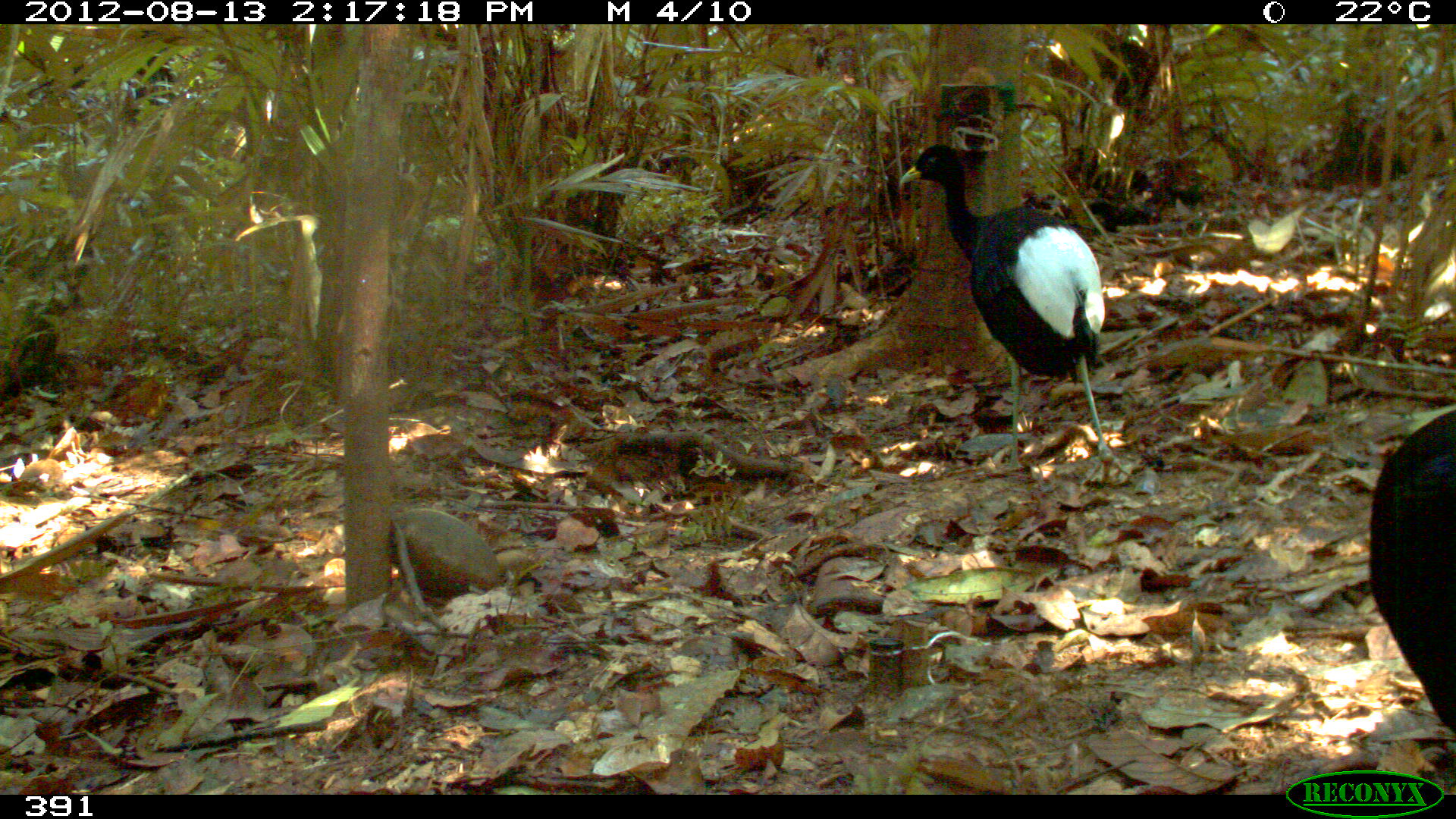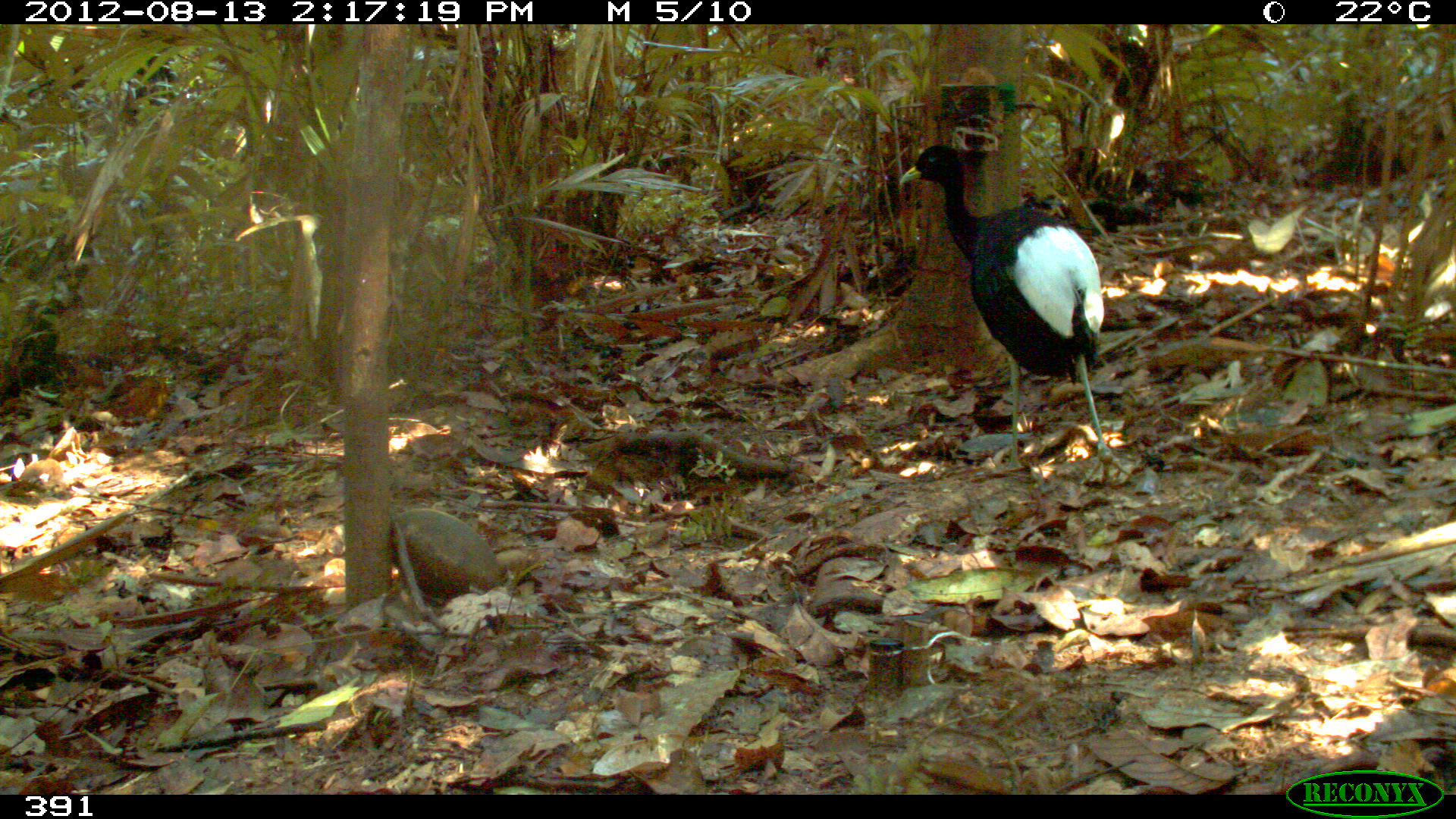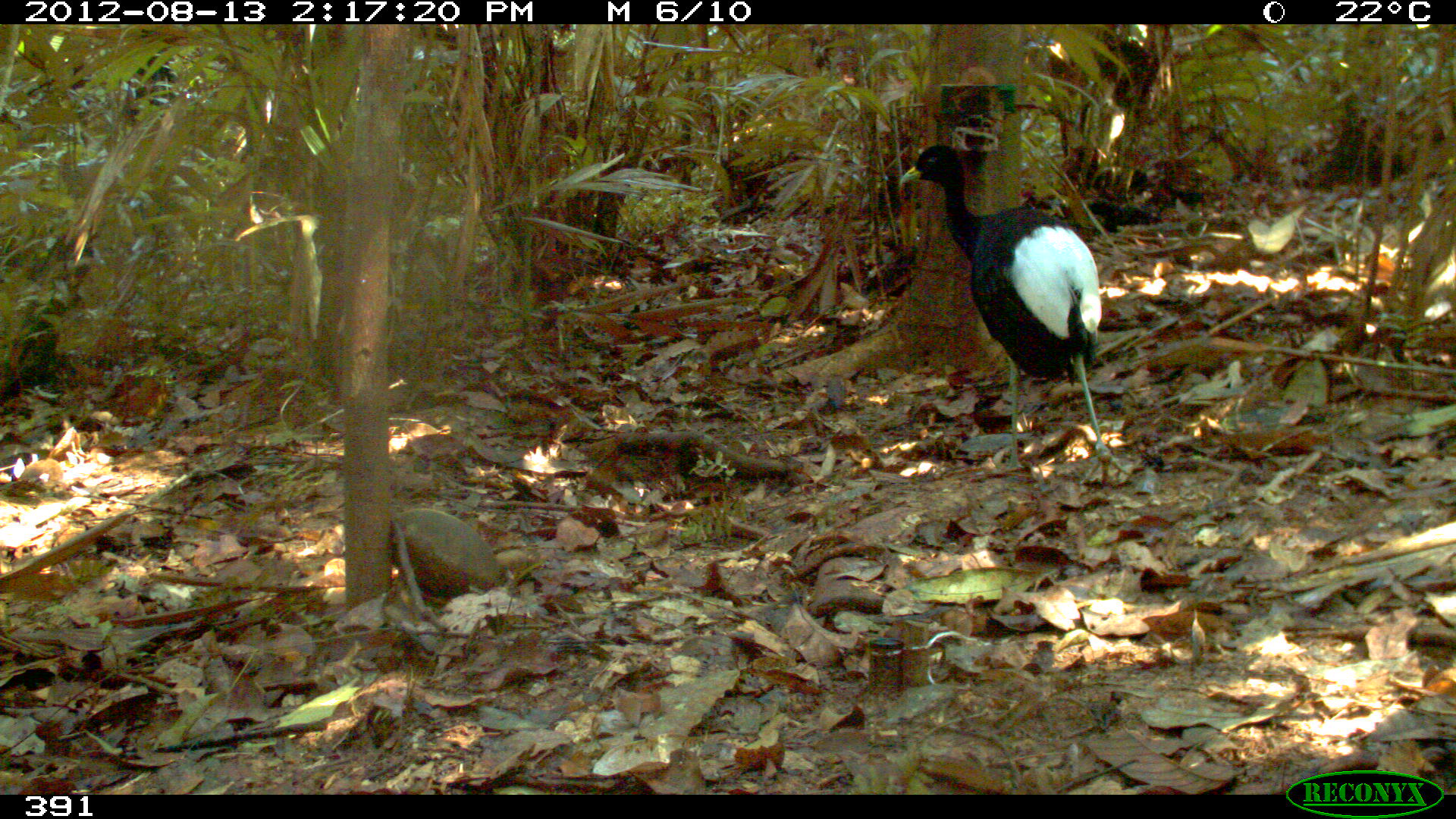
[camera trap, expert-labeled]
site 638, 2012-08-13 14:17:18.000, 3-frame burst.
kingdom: Animalia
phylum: Chordata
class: Aves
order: Gruiformes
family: Psophiidae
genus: Psophia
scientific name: Psophia leucoptera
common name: pale-winged trumpeter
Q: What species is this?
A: Psophia leucoptera (pale-winged trumpeter).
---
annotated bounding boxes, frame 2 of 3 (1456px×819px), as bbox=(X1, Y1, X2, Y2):
psophia leucoptera: bbox=(898, 144, 1128, 483)